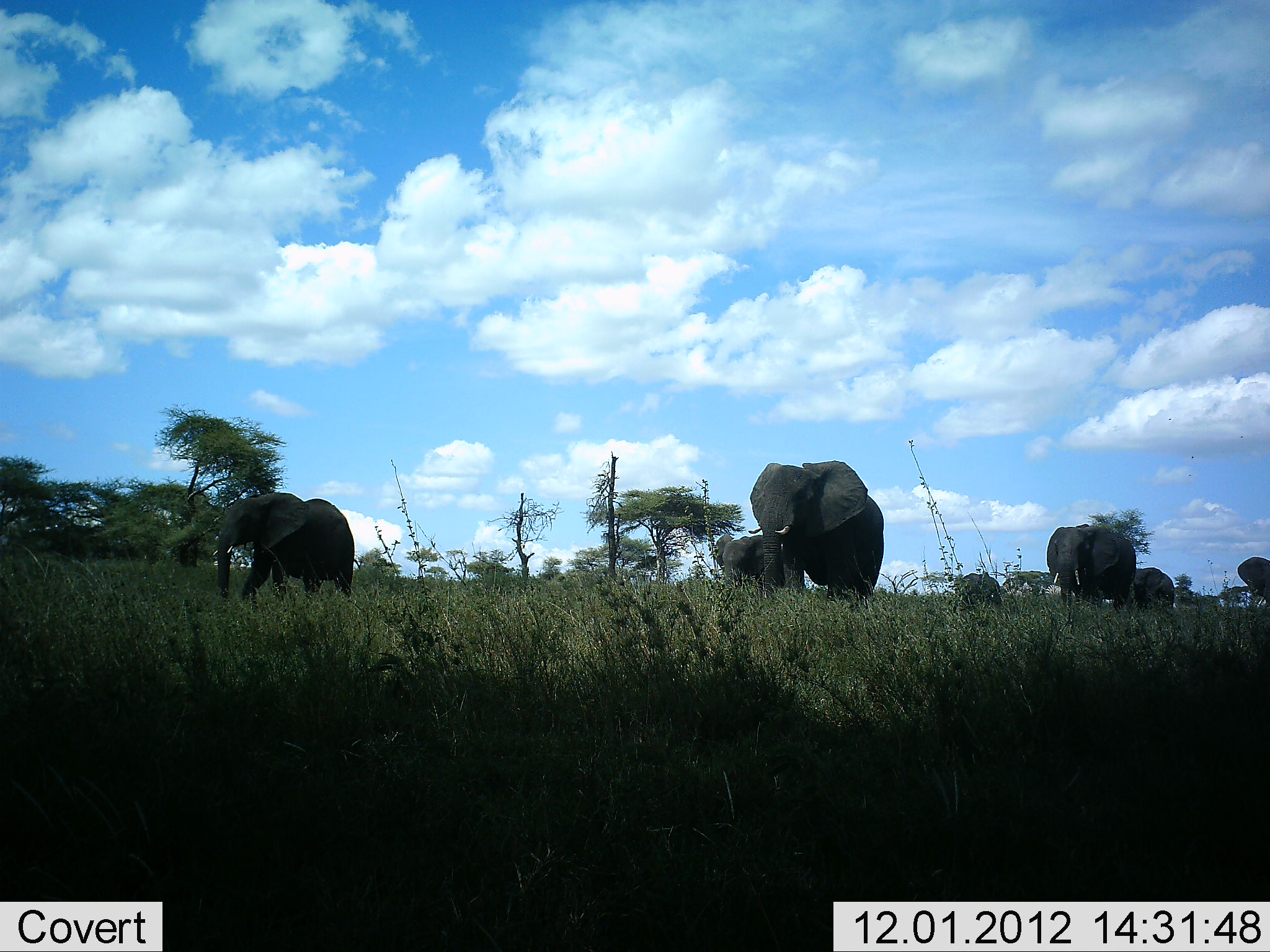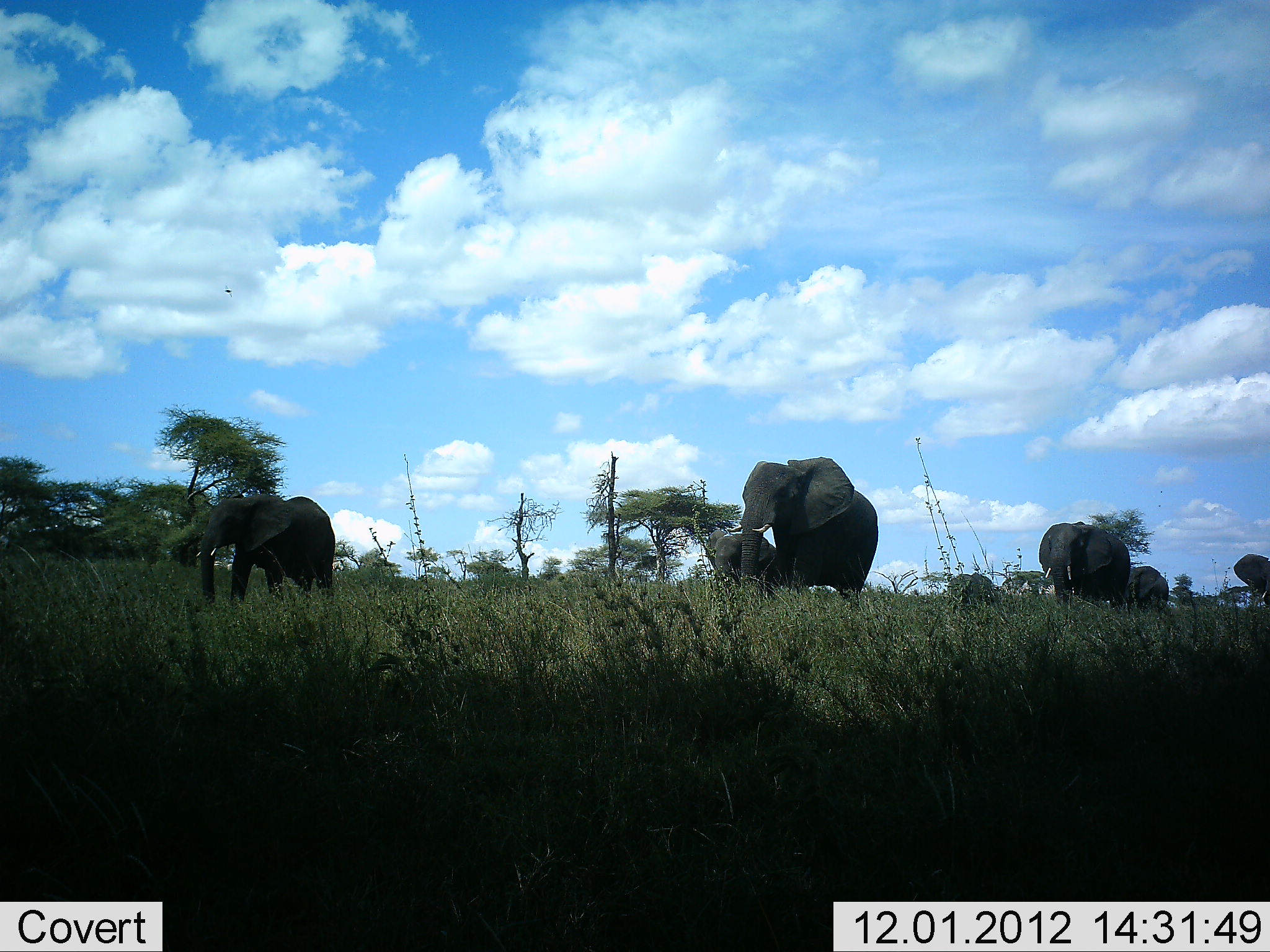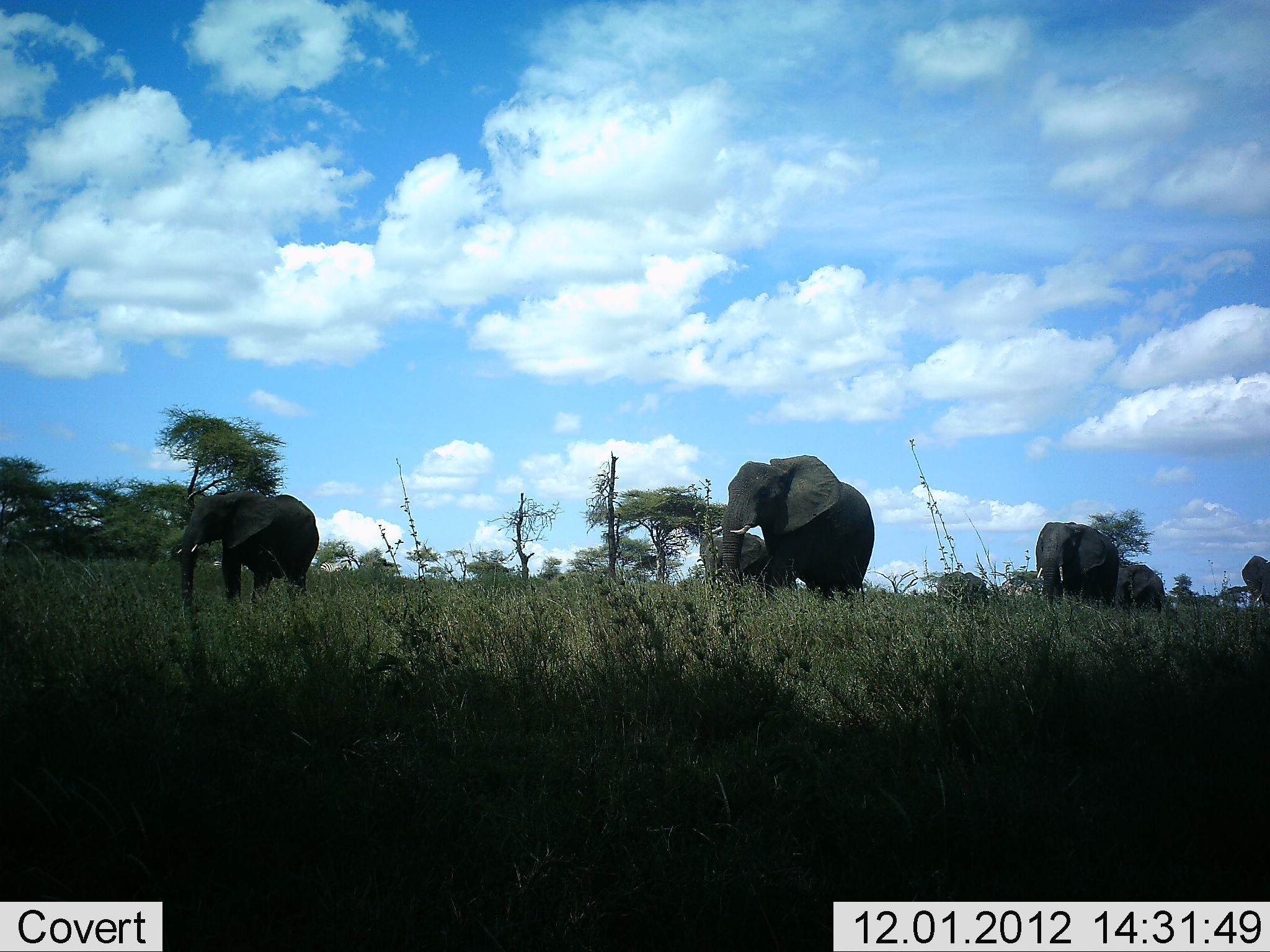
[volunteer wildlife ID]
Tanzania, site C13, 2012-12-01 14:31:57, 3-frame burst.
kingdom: Animalia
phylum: Chordata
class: Mammalia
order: Proboscidea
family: Elephantidae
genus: Loxodonta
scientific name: Loxodonta africana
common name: african bush elephant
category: elephant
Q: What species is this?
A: Elephant (african bush elephant) (Loxodonta africana).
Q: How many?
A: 7.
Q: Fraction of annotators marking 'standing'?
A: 0%.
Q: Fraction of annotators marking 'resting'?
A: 0%.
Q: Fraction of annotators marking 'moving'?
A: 100%.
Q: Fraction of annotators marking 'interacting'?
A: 0%.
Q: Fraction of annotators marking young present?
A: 10%.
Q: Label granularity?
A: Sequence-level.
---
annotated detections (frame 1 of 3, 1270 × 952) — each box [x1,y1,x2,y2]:
animal: [743,460,886,611]; [214,491,356,607]; [1044,523,1137,615]; [714,532,767,589]; [1132,567,1177,615]; [959,573,1004,611]; [1237,557,1270,600]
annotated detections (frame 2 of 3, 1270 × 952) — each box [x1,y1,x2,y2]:
animal: [726,457,880,610]; [195,491,338,606]; [1037,521,1132,613]; [707,528,783,591]; [1122,564,1169,617]; [947,572,999,617]; [1232,553,1270,606]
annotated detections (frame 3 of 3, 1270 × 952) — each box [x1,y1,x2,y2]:
animal: [719,456,876,611]; [175,489,320,612]; [1032,519,1121,611]; [698,528,770,592]; [1111,563,1170,615]; [933,568,989,611]; [1239,555,1270,616]